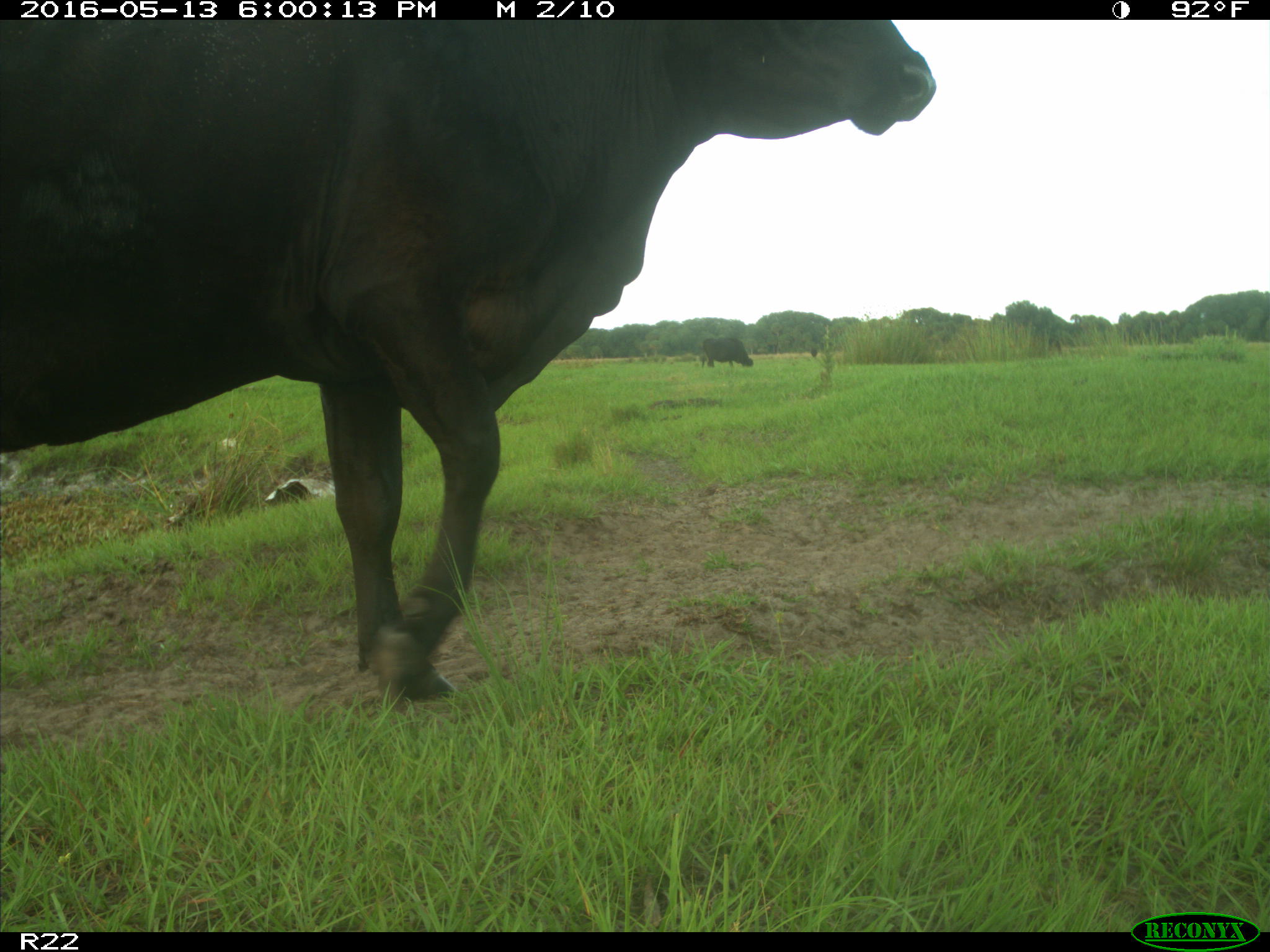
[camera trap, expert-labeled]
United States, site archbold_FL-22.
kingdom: Animalia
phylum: Chordata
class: Mammalia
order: Artiodactyla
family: Bovidae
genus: Bos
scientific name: Bos taurus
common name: domestic cow